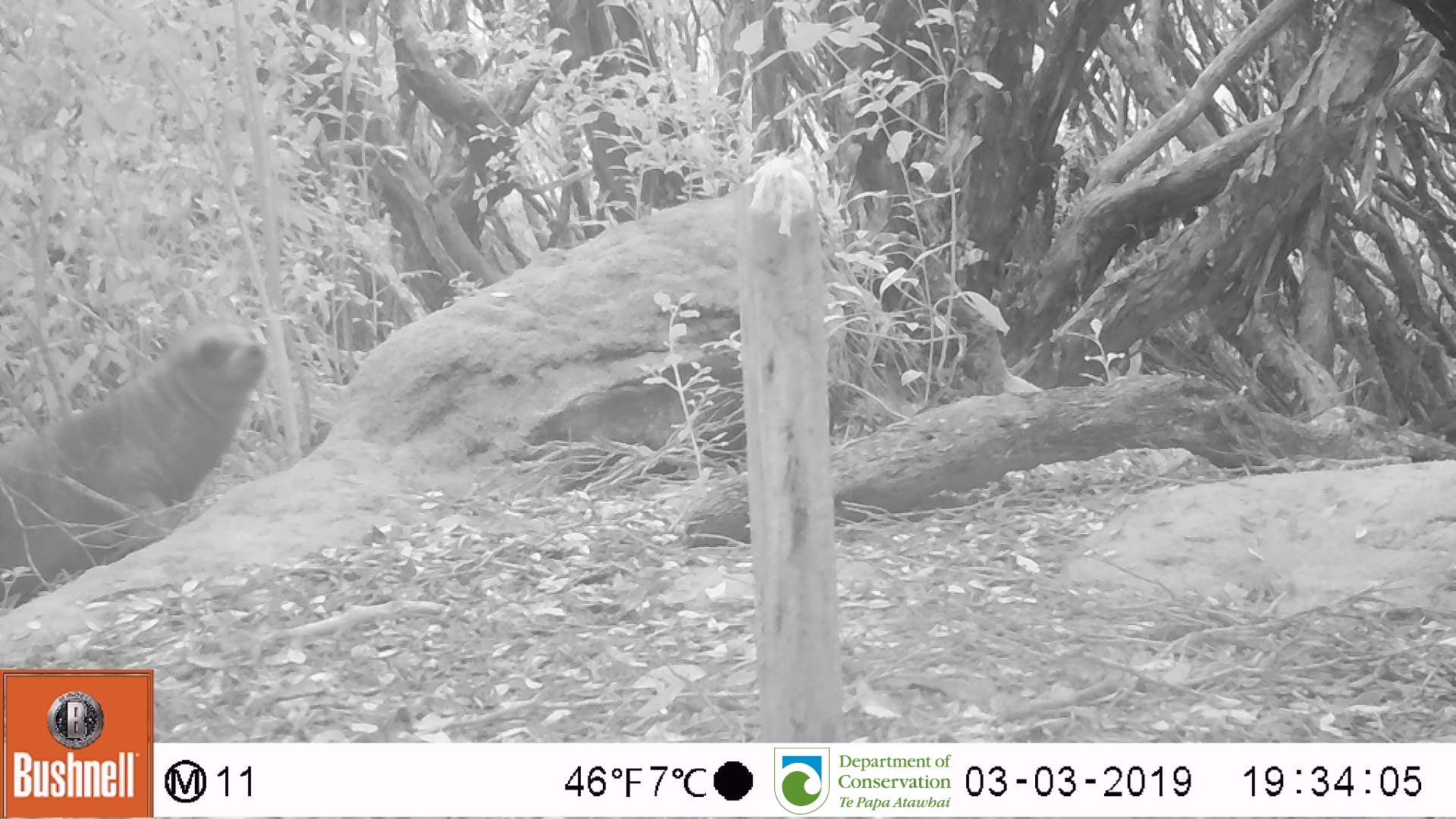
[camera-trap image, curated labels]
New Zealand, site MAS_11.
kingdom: Animalia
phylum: Chordata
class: Mammalia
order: Carnivora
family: Otariidae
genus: Phocarctos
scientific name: Phocarctos hookeri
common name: new zealand sea lion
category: sealion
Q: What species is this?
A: Sealion (new zealand sea lion) (Phocarctos hookeri).